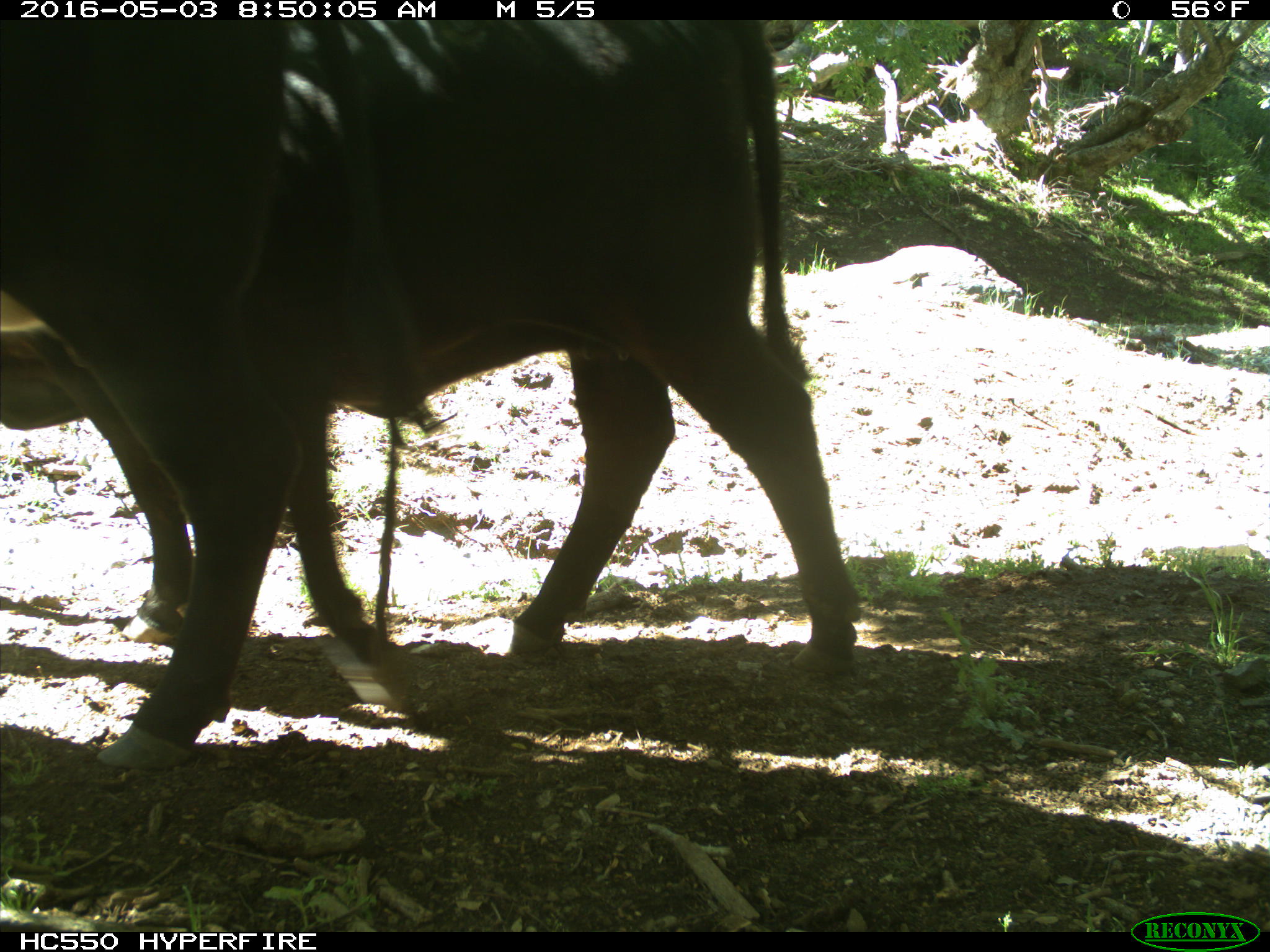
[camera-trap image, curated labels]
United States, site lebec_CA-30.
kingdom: Animalia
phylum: Chordata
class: Mammalia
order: Artiodactyla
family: Bovidae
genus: Bos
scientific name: Bos taurus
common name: domestic cow